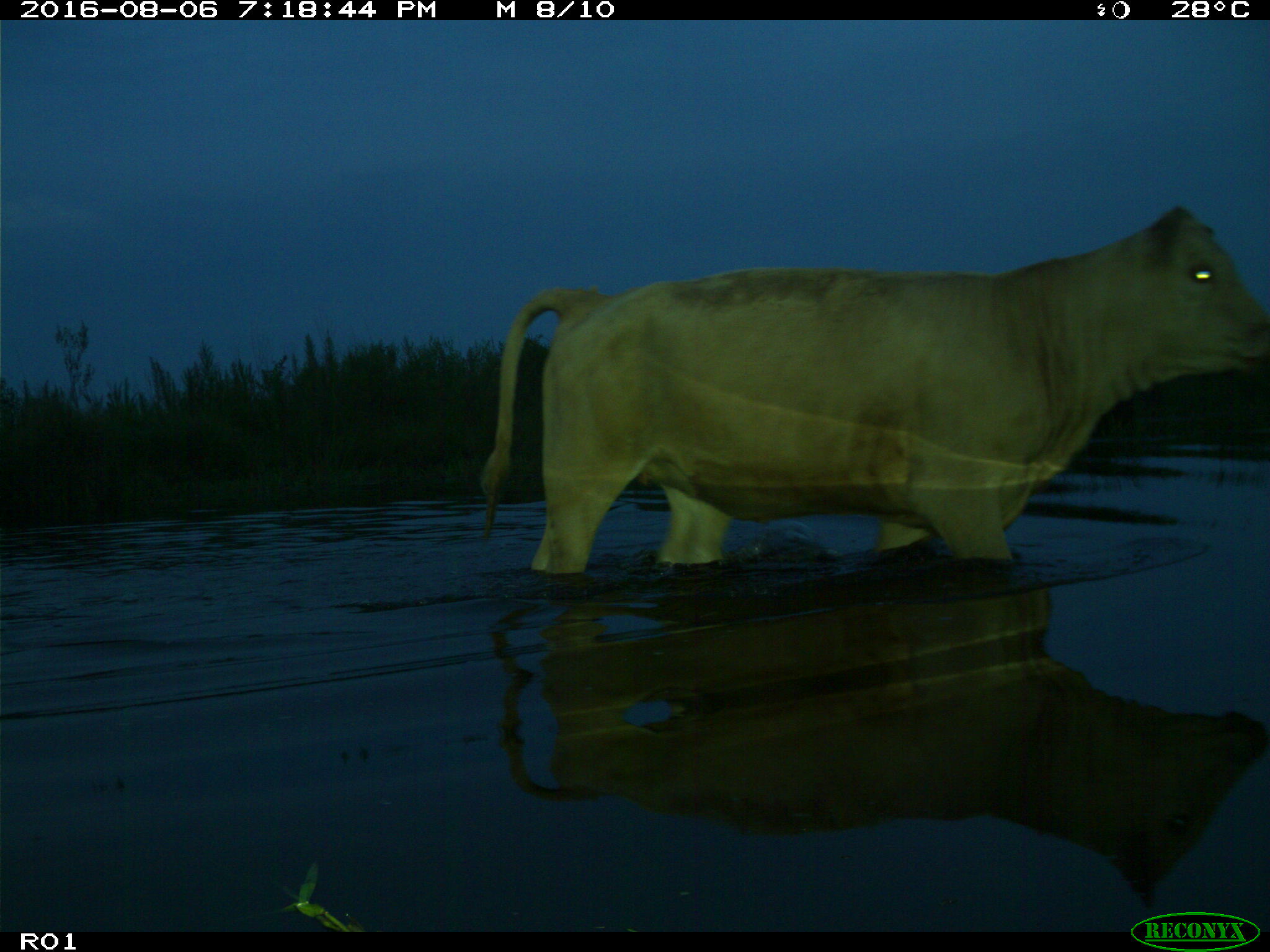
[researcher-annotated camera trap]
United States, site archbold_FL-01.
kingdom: Animalia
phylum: Chordata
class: Mammalia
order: Artiodactyla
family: Bovidae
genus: Bos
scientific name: Bos taurus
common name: domestic cow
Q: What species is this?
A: Bos taurus (domestic cow).